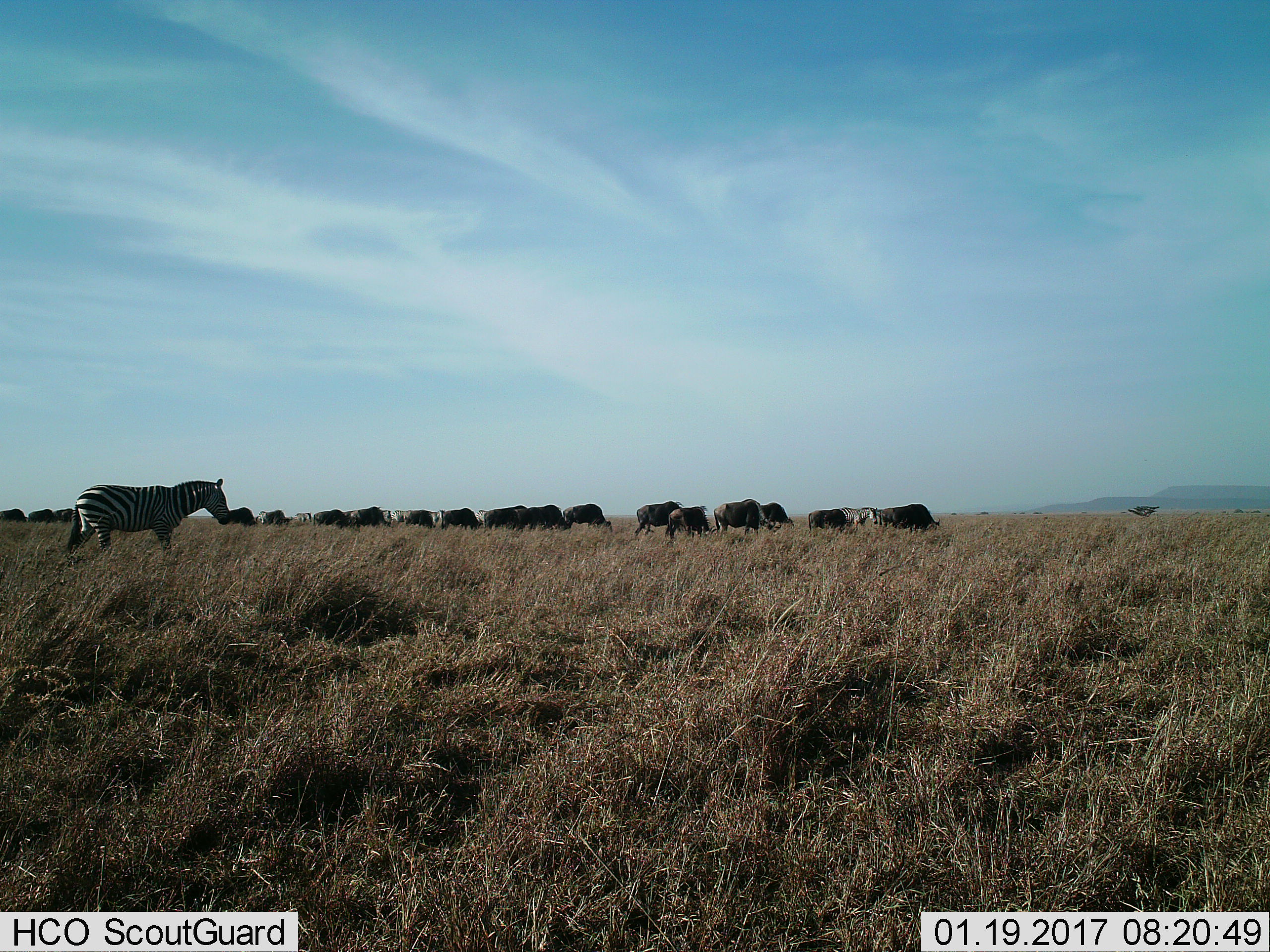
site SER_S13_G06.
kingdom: Animalia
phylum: Chordata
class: Mammalia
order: Artiodactyla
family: Bovidae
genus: Connochaetes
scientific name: Connochaetes taurinus taurinus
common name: blue wildebeest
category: wildebeestblue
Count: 11-50.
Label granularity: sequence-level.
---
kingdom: Animalia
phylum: Chordata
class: Mammalia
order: Perissodactyla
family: Equidae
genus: Equus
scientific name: Equus quagga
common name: plains zebra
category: zebraplains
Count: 6.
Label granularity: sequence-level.